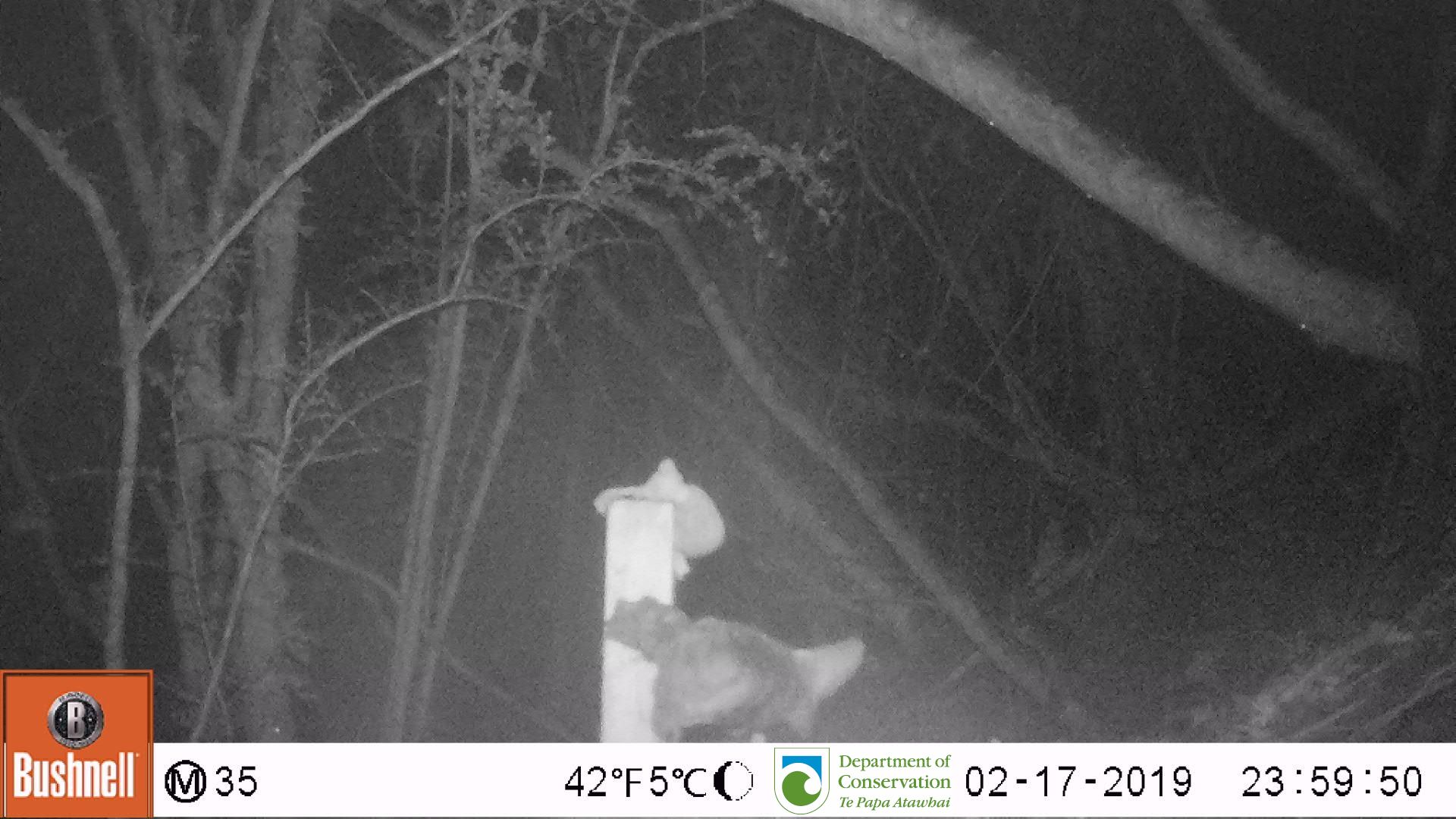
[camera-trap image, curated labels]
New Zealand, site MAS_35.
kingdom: Animalia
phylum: Chordata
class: Mammalia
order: Carnivora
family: Felidae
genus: Felis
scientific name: Felis catus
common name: domestic cat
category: cat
Cat (domestic cat) (Felis catus).